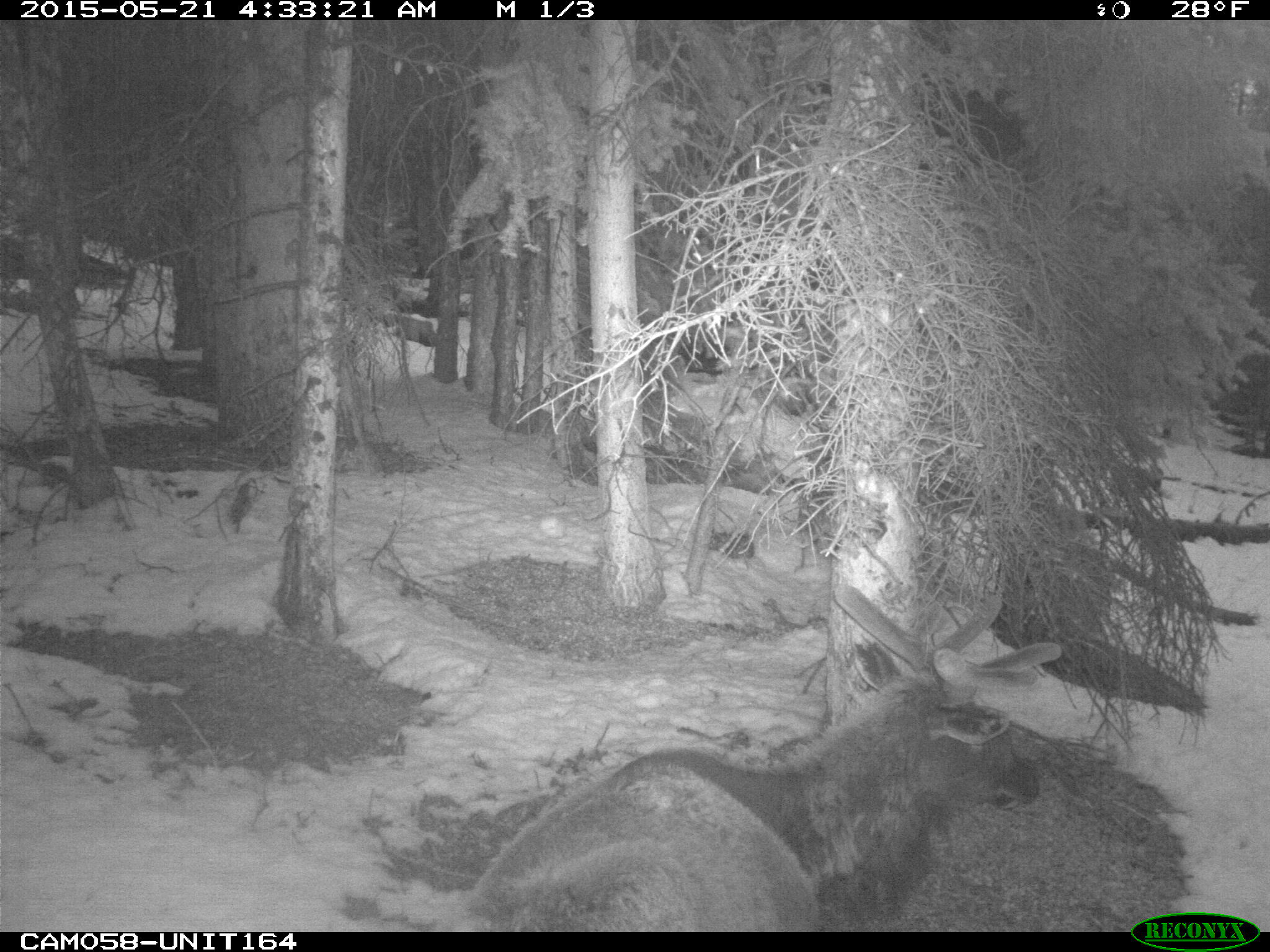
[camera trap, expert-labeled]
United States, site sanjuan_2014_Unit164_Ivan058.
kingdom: Animalia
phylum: Chordata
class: Mammalia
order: Artiodactyla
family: Cervidae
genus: Cervus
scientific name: Cervus elaphus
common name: red deer